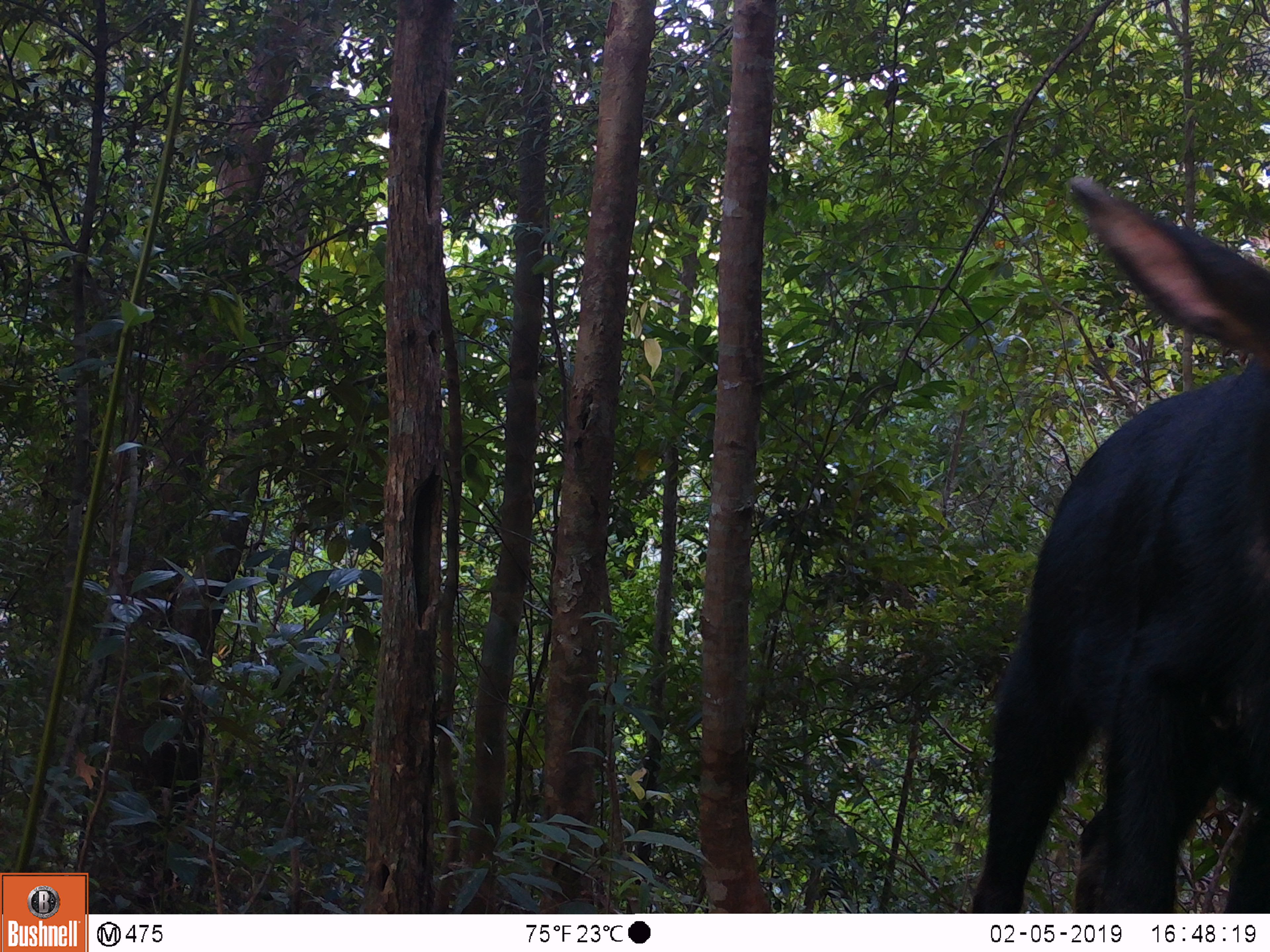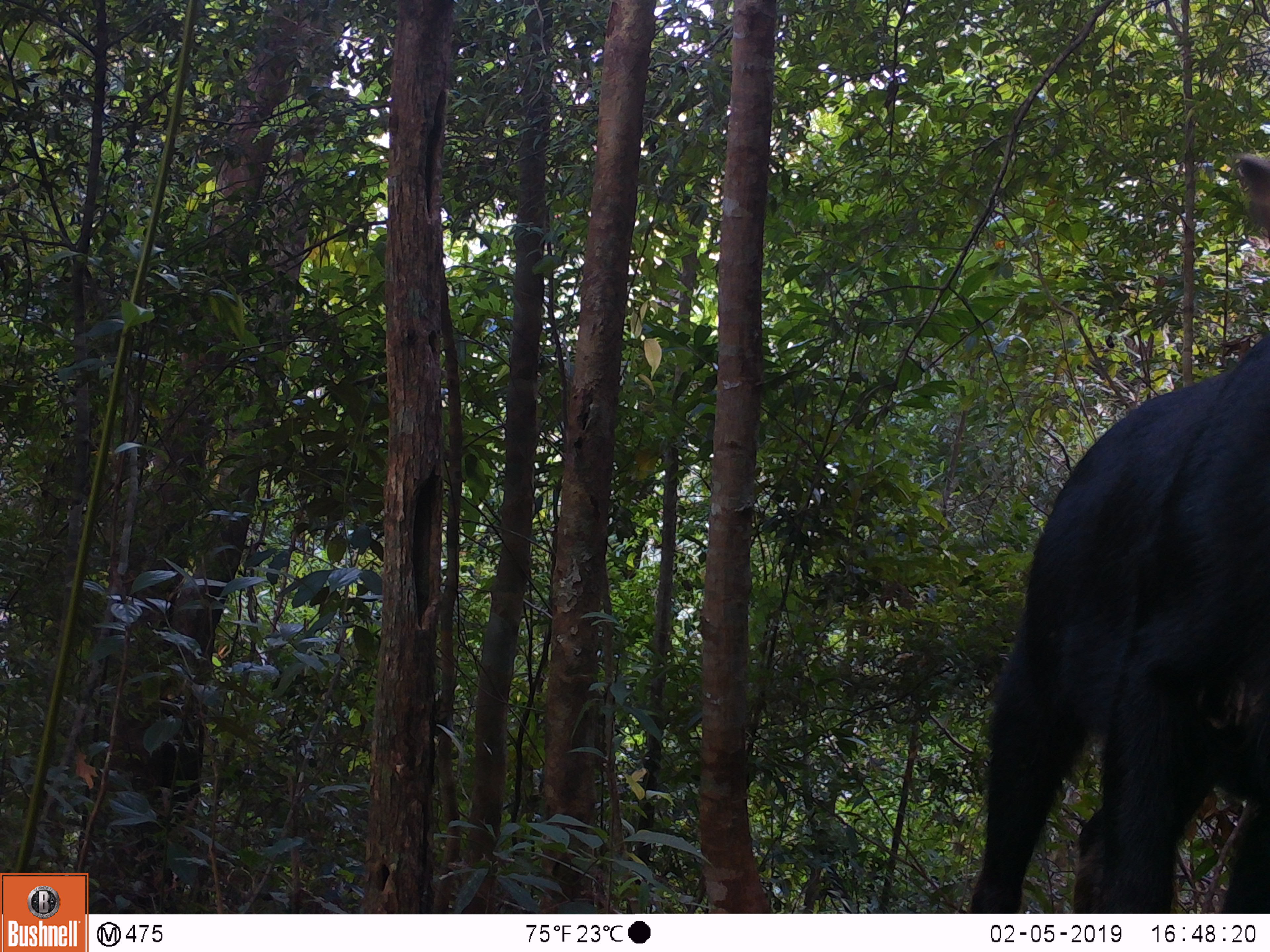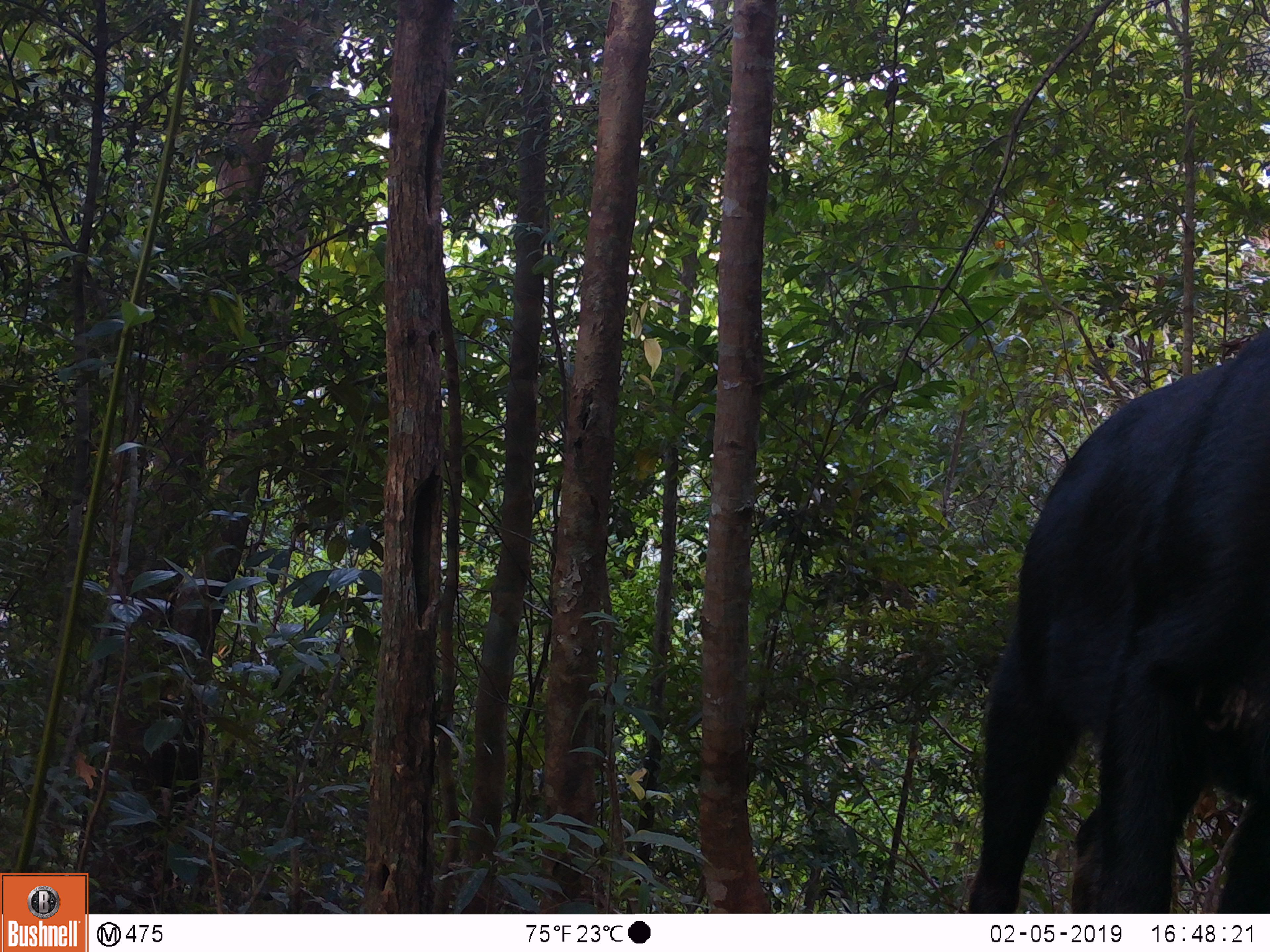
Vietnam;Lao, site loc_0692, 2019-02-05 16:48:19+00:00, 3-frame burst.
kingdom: Animalia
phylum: Chordata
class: Mammalia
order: Artiodactyla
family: Bovidae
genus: Capricornis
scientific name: Capricornis sumatraensis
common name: chinese serow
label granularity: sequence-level